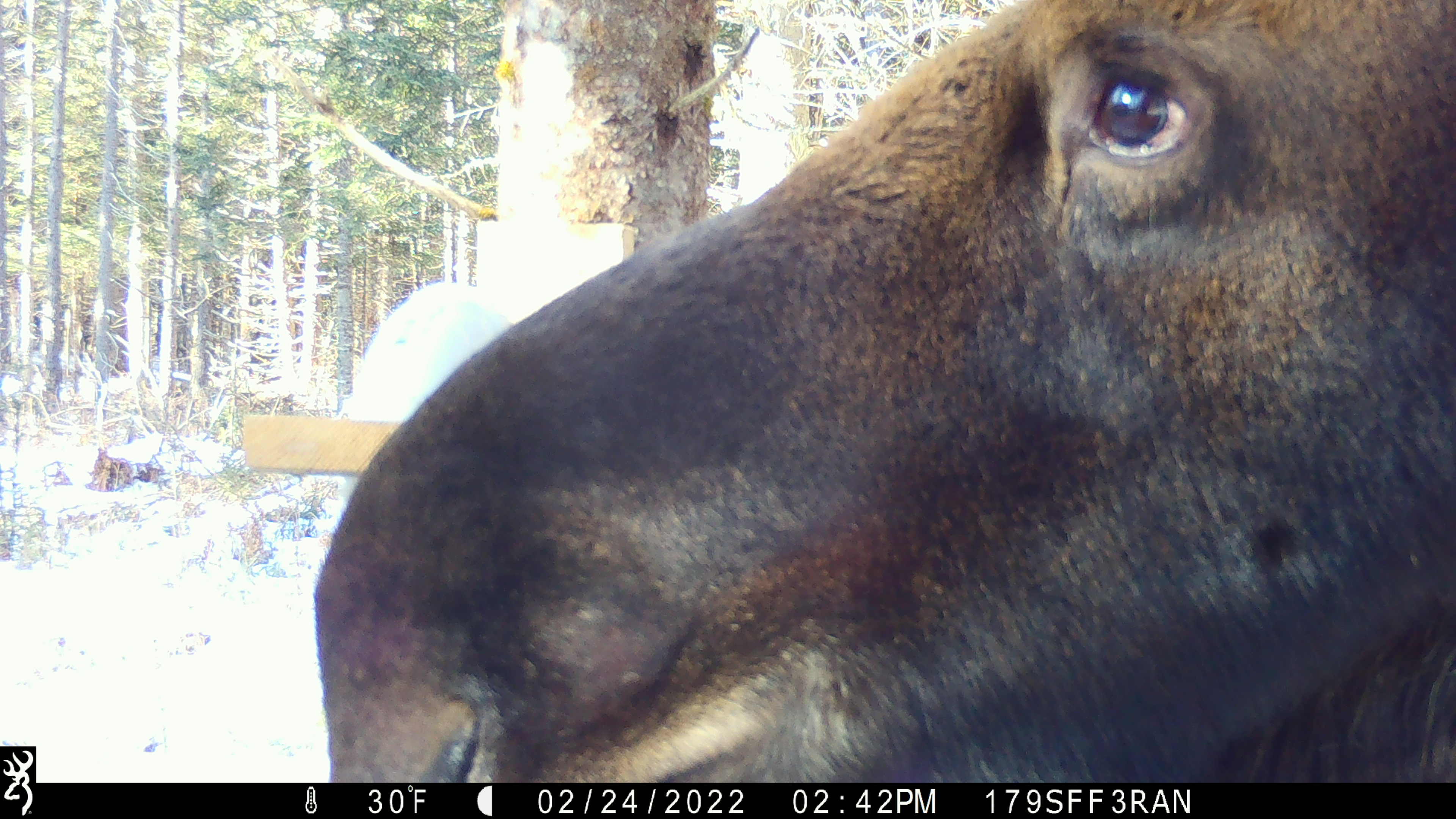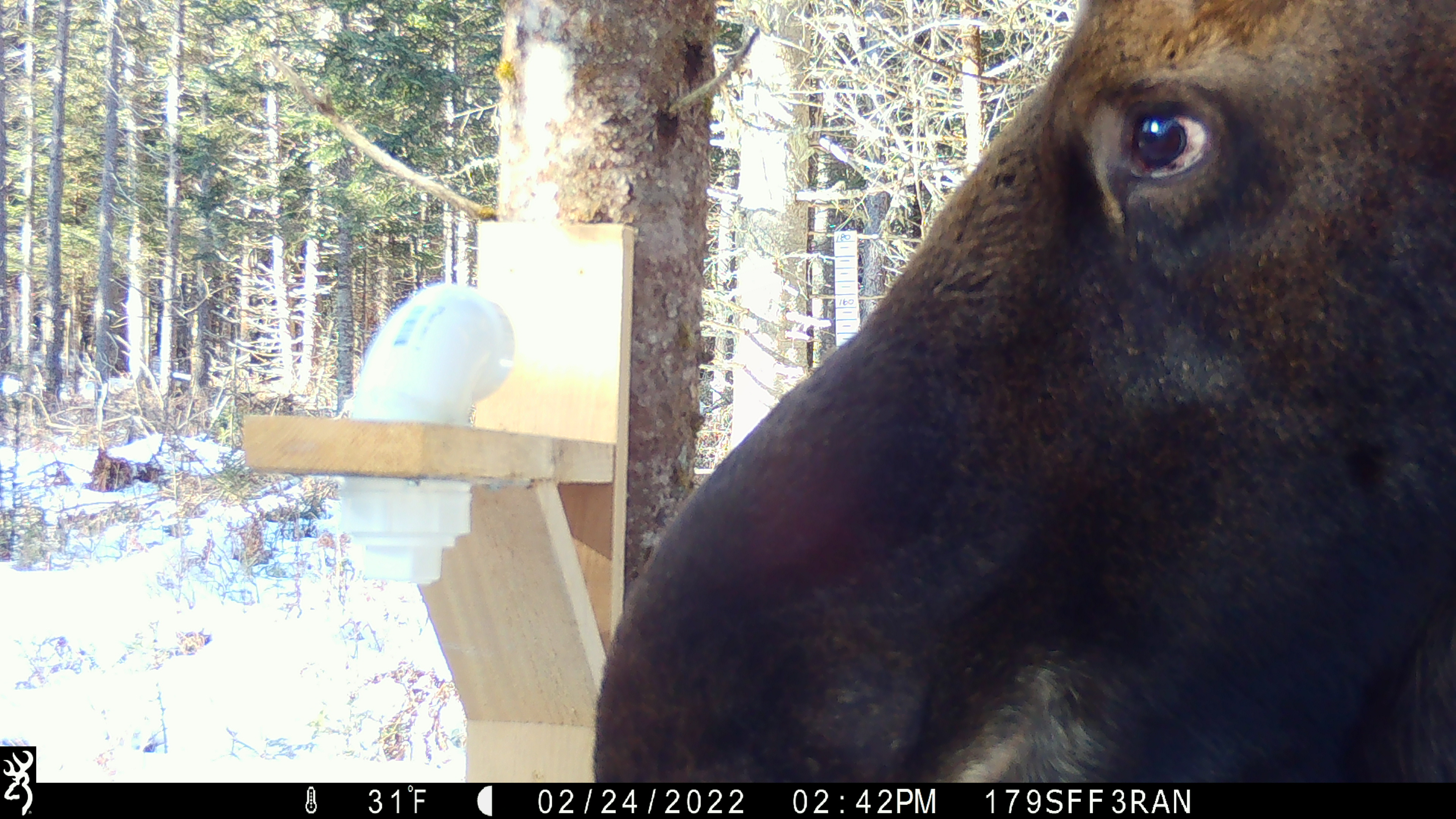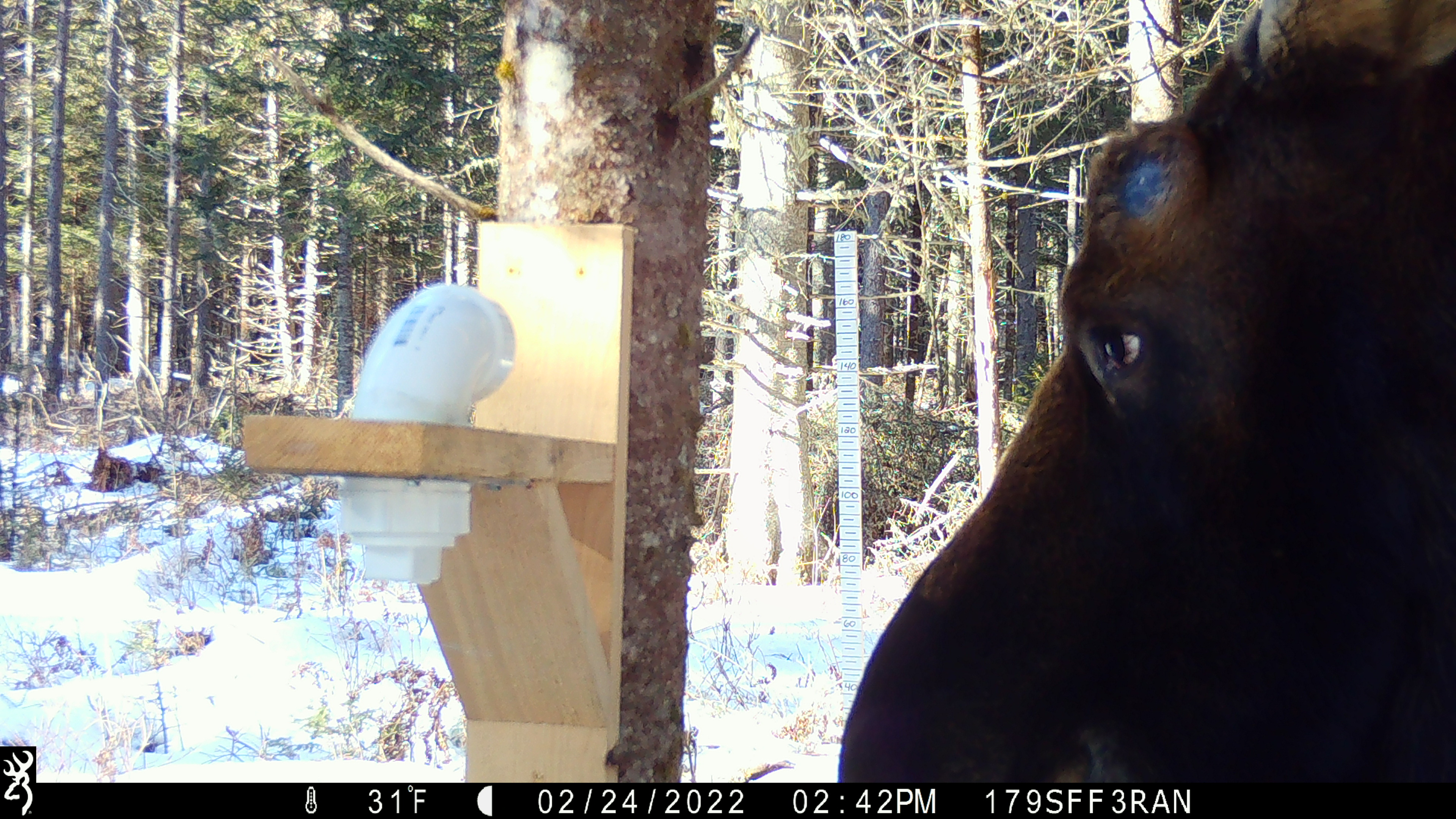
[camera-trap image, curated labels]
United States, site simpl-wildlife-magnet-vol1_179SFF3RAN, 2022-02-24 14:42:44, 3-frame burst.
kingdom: Animalia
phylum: Chordata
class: Mammalia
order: Artiodactyla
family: Cervidae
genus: Alces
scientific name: Alces alces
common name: moose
Moose (Alces alces).